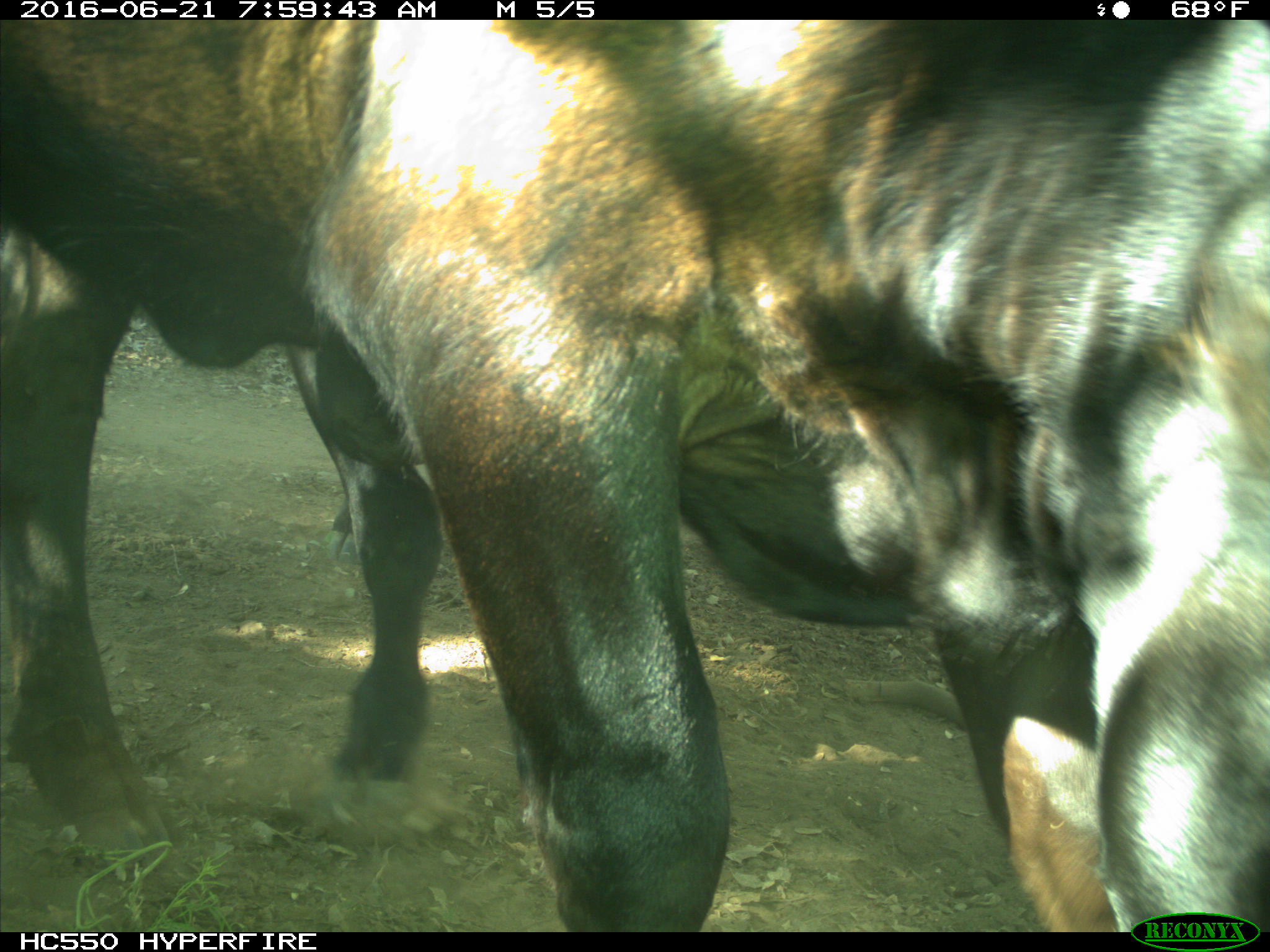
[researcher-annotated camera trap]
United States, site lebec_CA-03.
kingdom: Animalia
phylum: Chordata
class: Mammalia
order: Artiodactyla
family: Bovidae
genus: Bos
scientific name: Bos taurus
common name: domestic cow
Bos taurus (domestic cow).